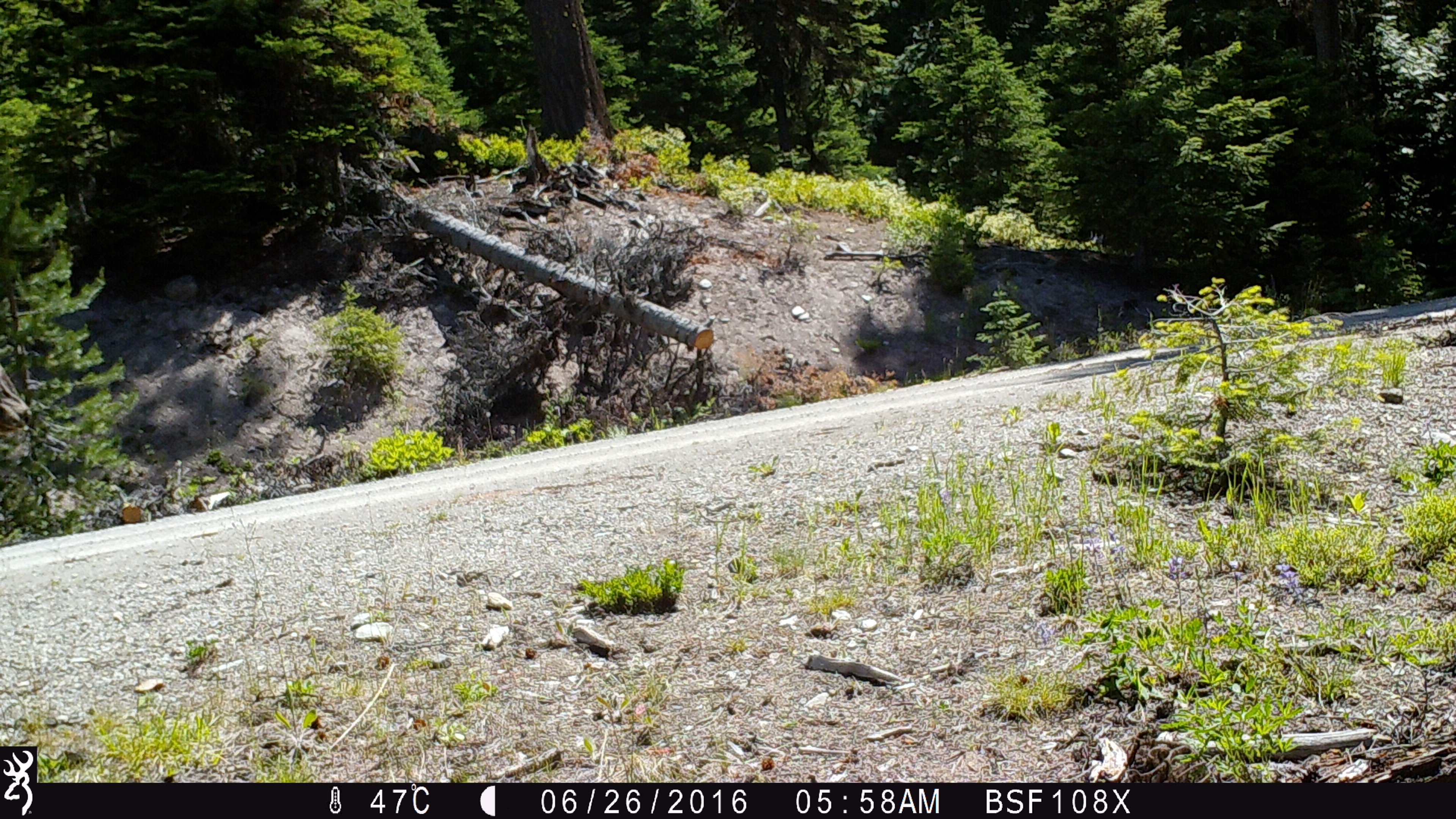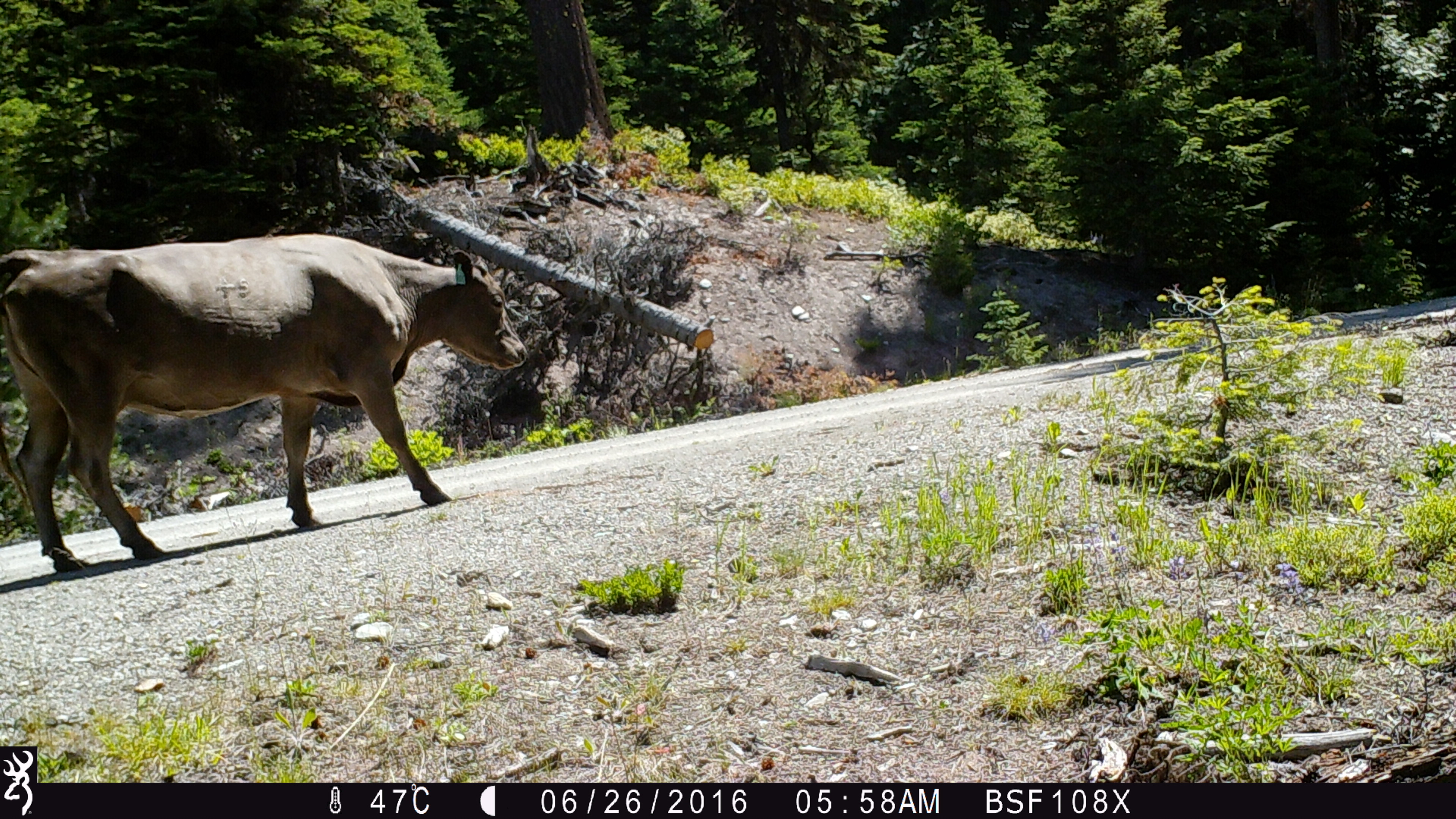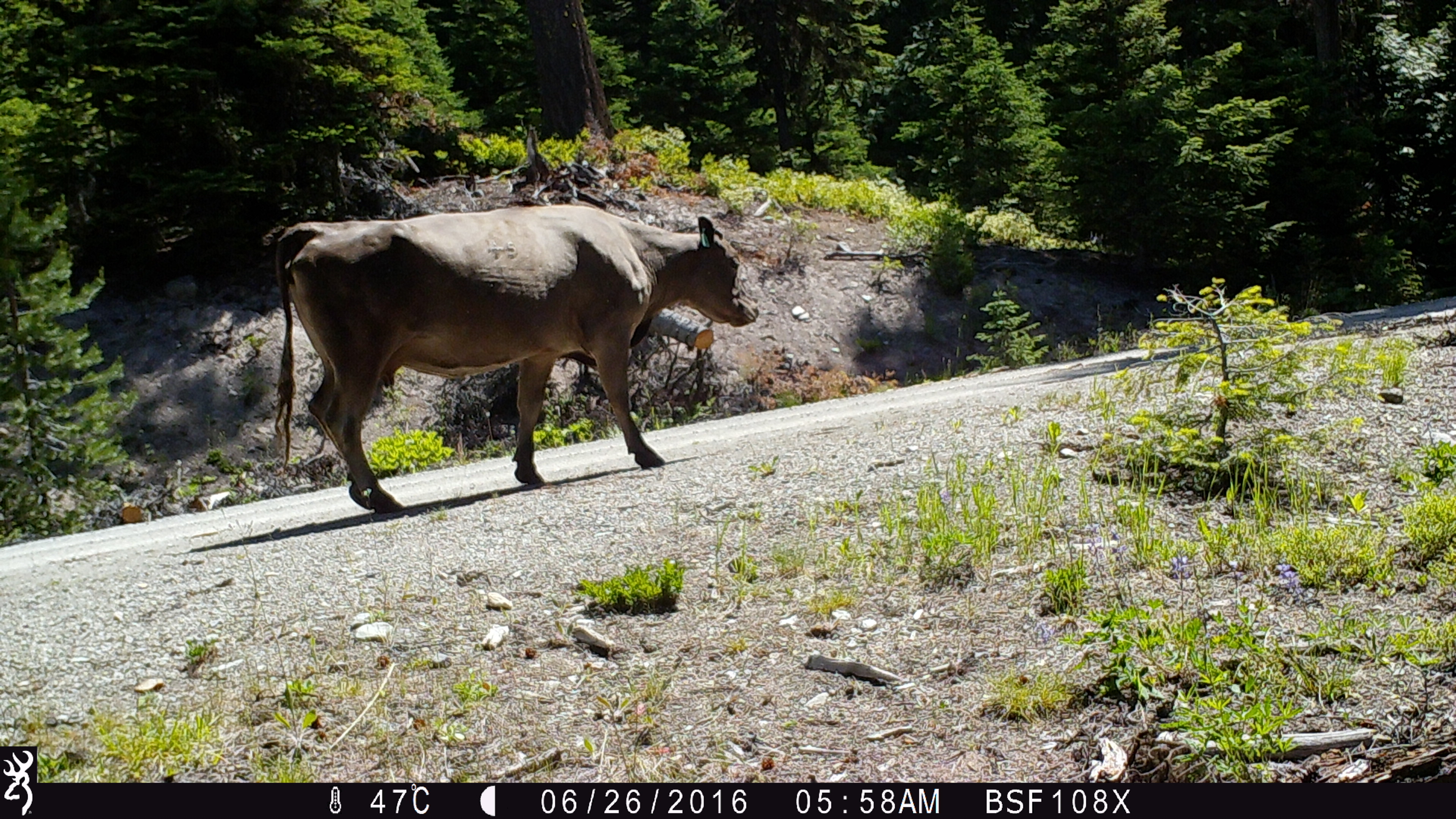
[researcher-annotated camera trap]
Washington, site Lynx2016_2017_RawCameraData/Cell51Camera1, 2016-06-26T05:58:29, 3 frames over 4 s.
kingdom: Animalia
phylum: Chordata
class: Mammalia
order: Artiodactyla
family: Bovidae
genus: Bos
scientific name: Bos taurus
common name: domestic cattle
Domestic cattle (Bos taurus). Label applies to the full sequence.